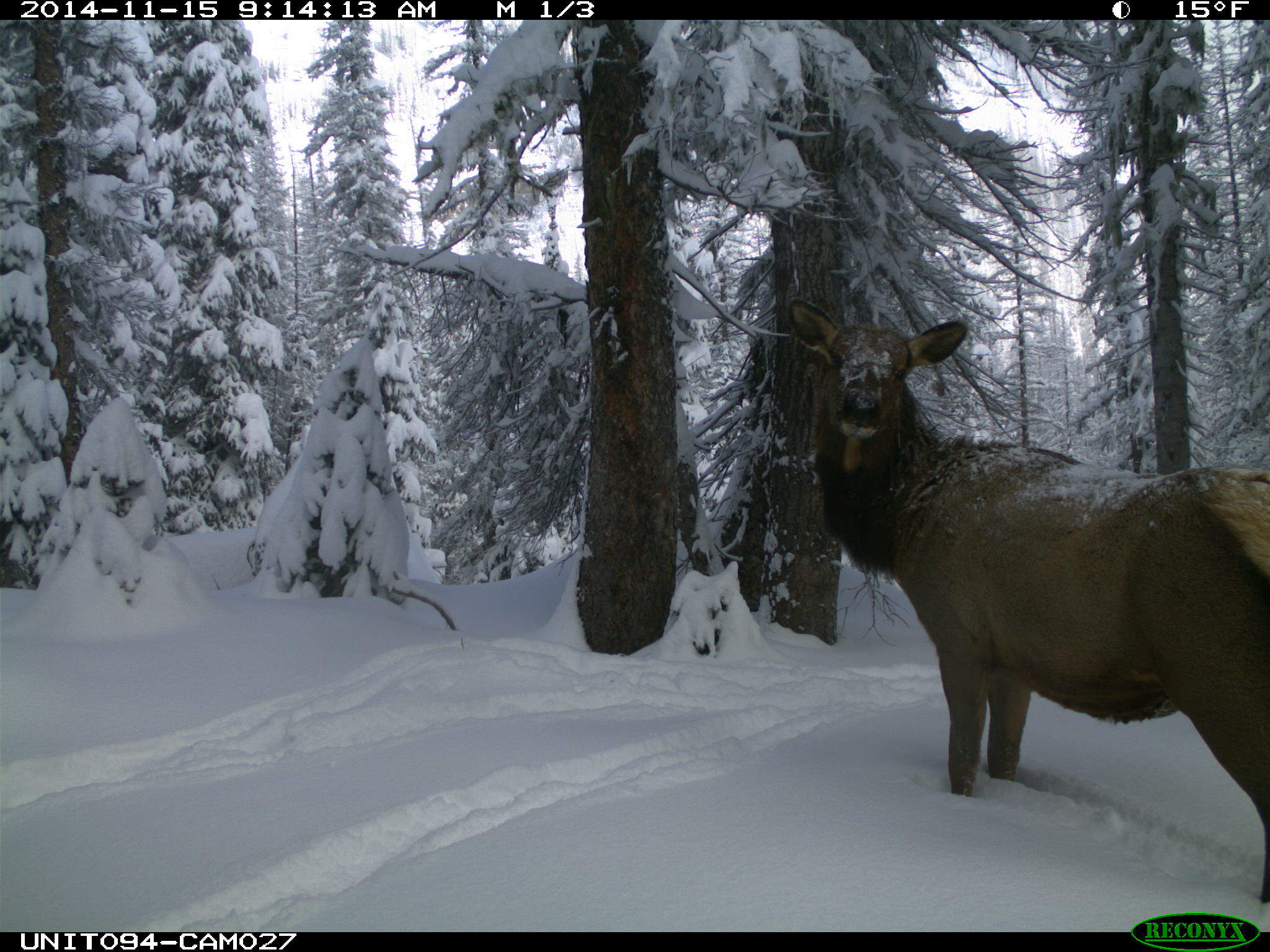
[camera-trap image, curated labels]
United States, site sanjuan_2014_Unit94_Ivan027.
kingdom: Animalia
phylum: Chordata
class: Mammalia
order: Artiodactyla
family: Cervidae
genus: Cervus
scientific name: Cervus elaphus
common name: red deer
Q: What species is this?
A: Cervus elaphus (red deer).